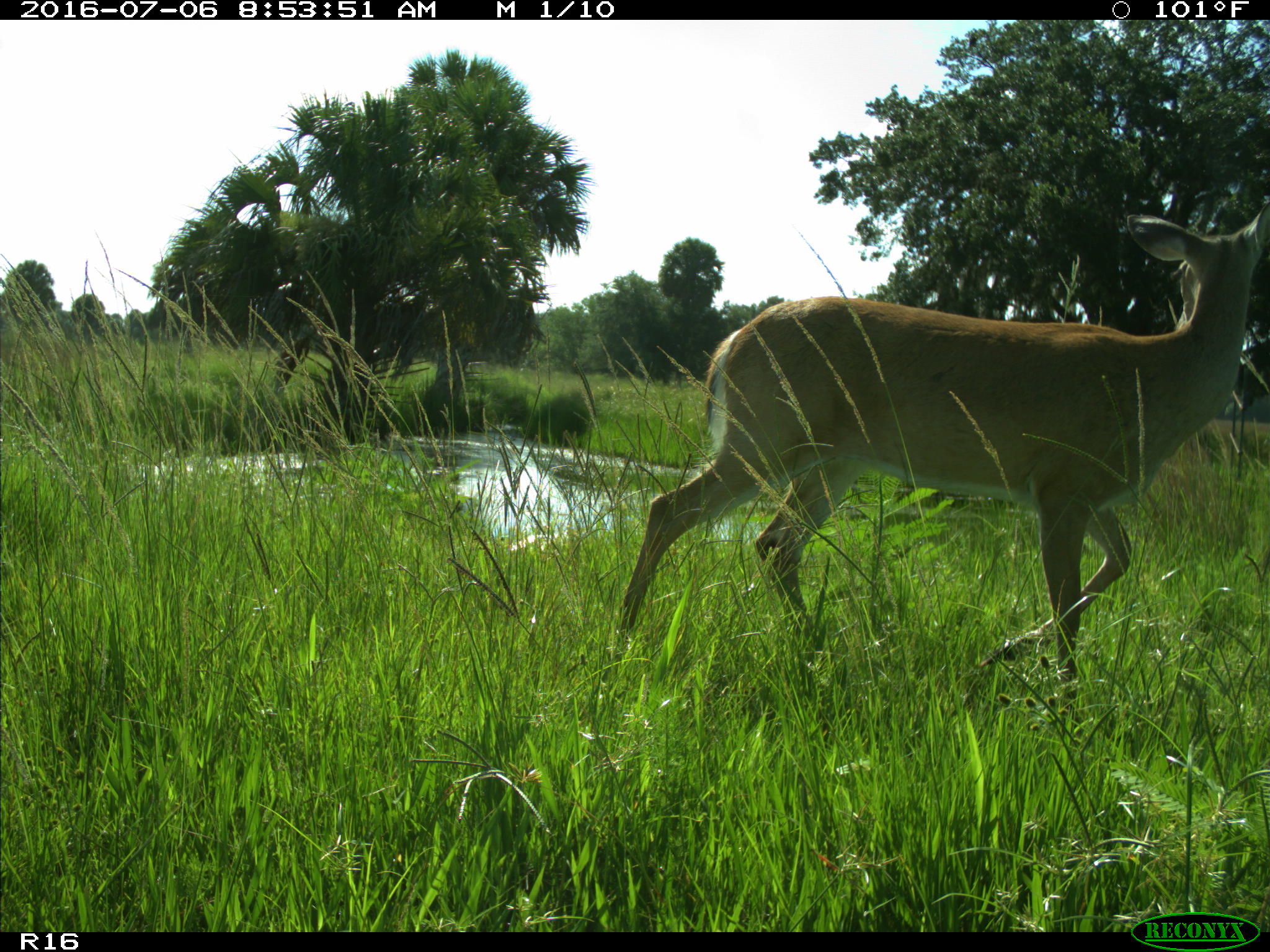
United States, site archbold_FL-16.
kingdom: Animalia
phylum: Chordata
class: Mammalia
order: Artiodactyla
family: Cervidae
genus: Odocoileus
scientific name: Odocoileus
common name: deer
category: unidentified deer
Unidentified deer (deer) (Odocoileus).